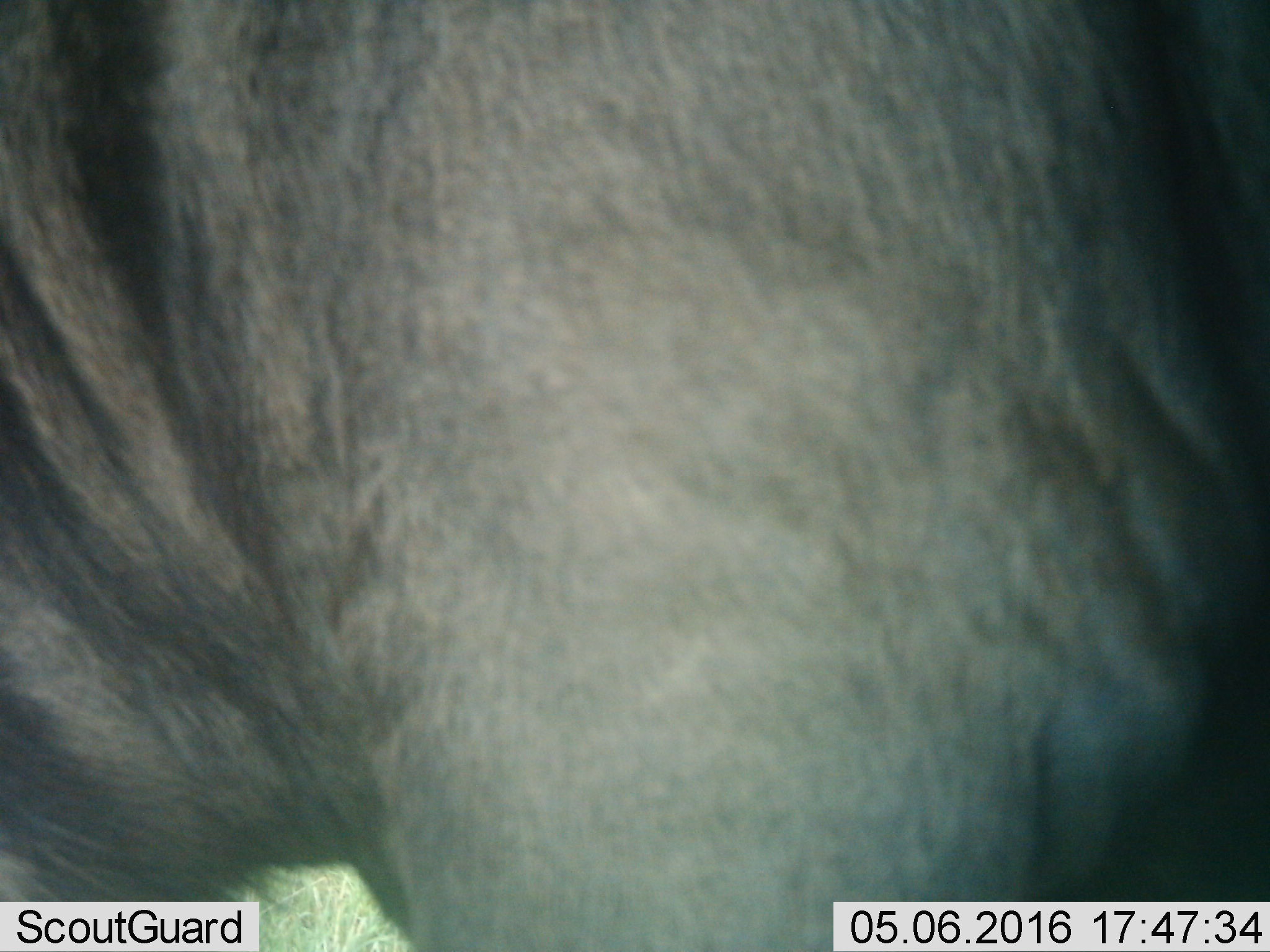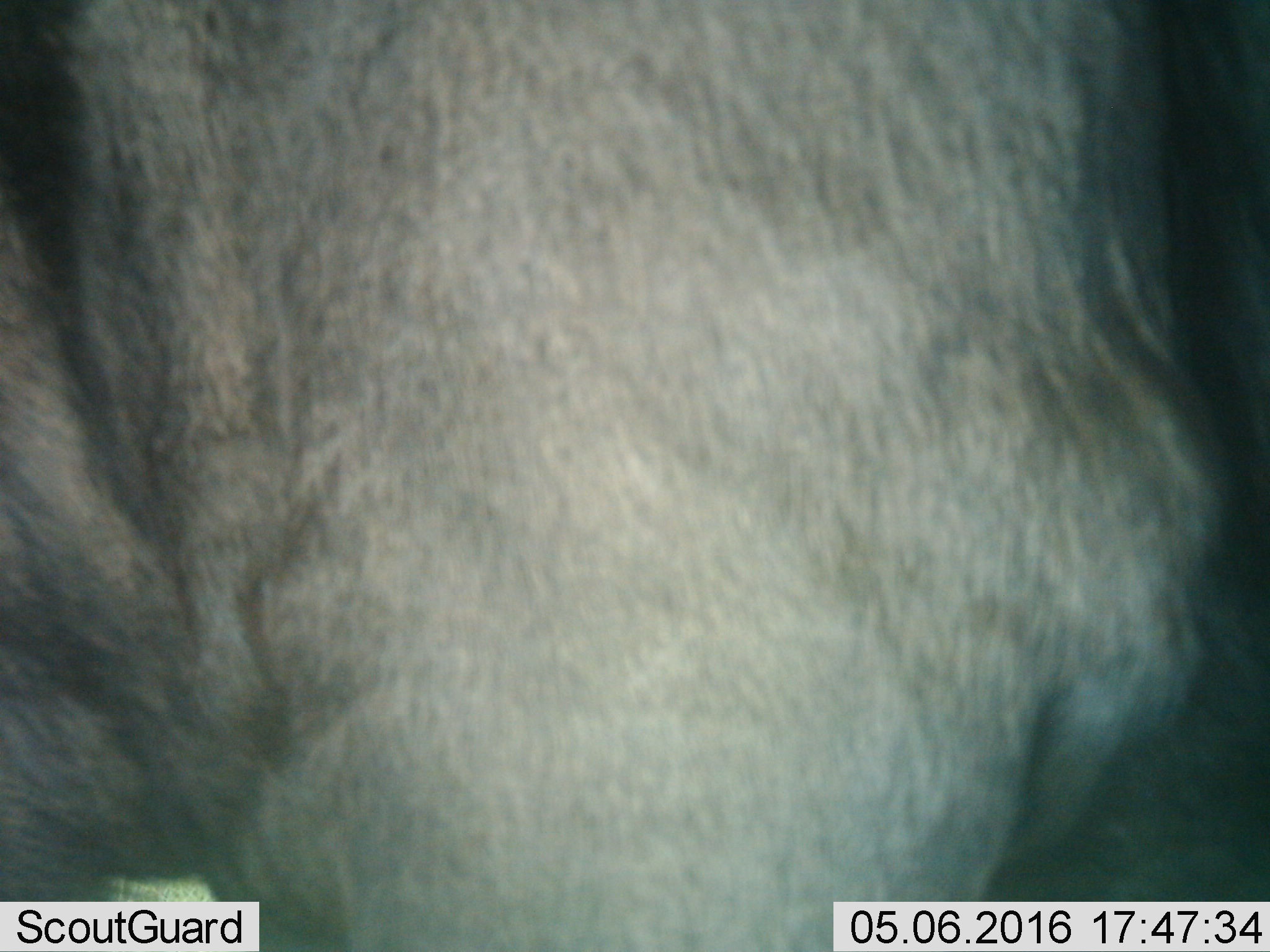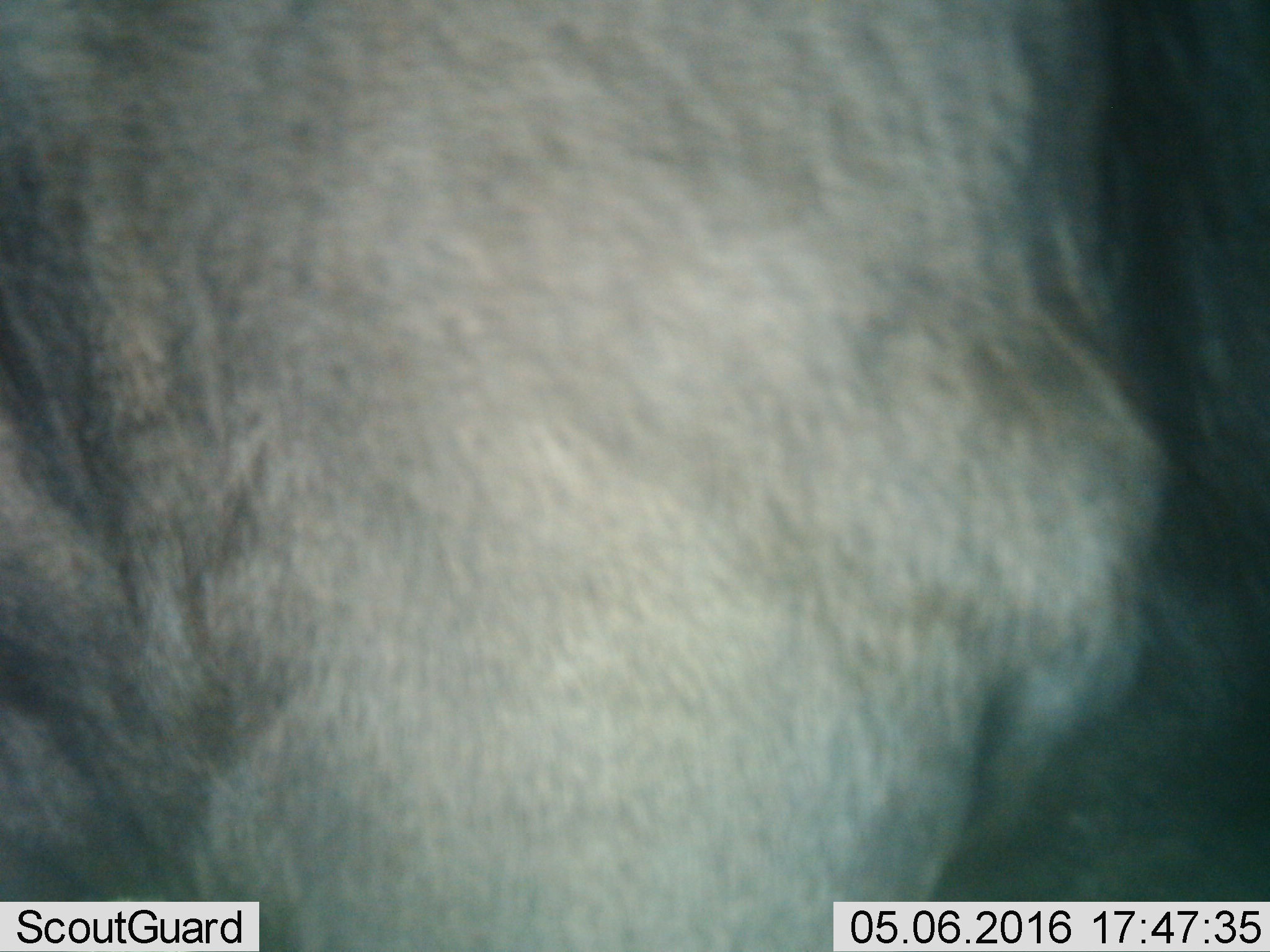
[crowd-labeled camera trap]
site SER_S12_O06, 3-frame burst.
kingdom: Animalia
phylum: Chordata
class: Mammalia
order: Artiodactyla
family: Bovidae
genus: Connochaetes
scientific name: Connochaetes taurinus taurinus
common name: blue wildebeest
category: wildebeestblue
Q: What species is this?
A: Wildebeestblue (blue wildebeest) (Connochaetes taurinus taurinus).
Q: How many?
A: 1.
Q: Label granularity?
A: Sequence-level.